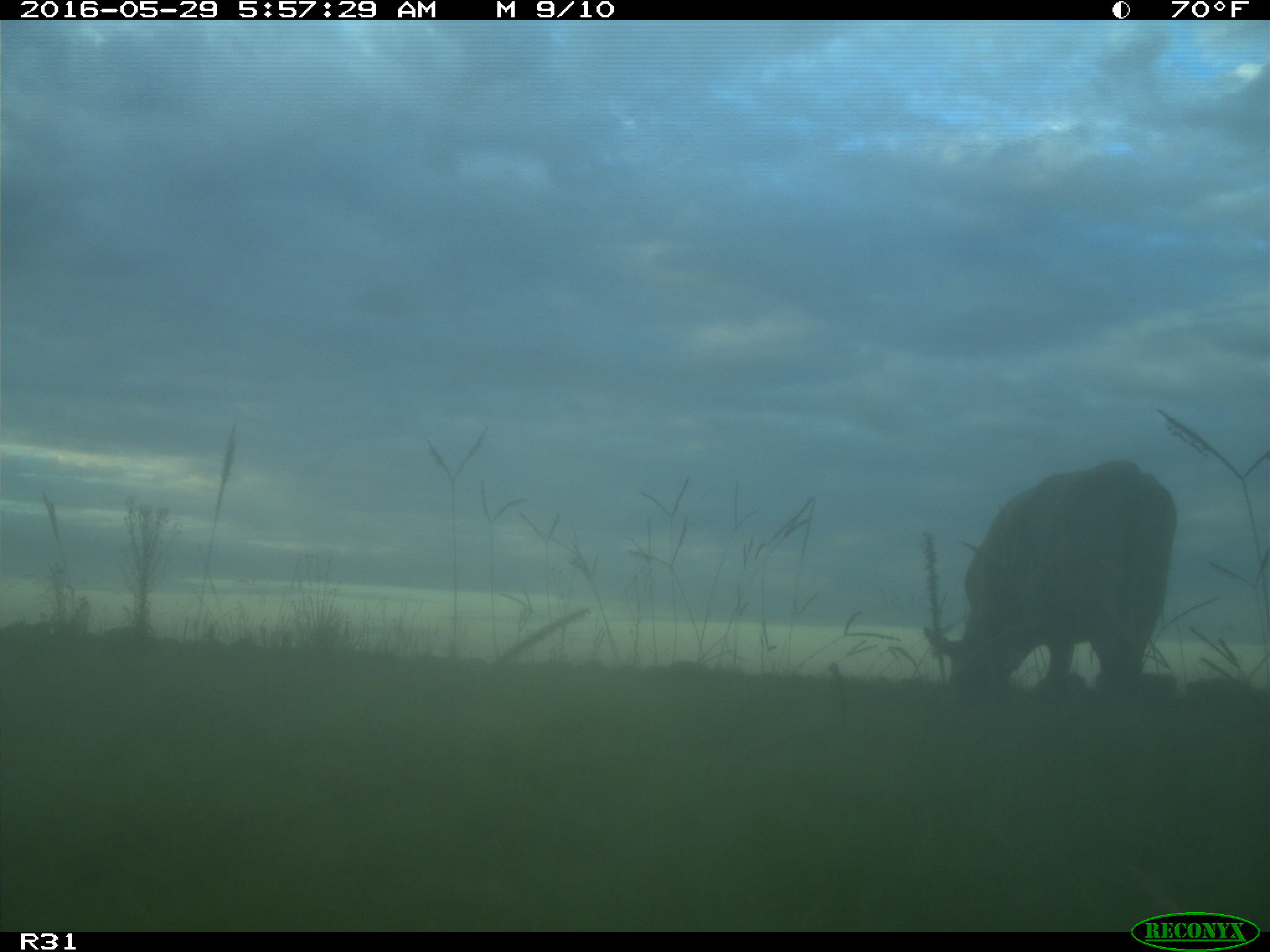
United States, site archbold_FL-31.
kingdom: Animalia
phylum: Chordata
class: Mammalia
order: Artiodactyla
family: Bovidae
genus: Bos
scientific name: Bos taurus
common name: domestic cow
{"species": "Bos taurus (domestic cow)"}